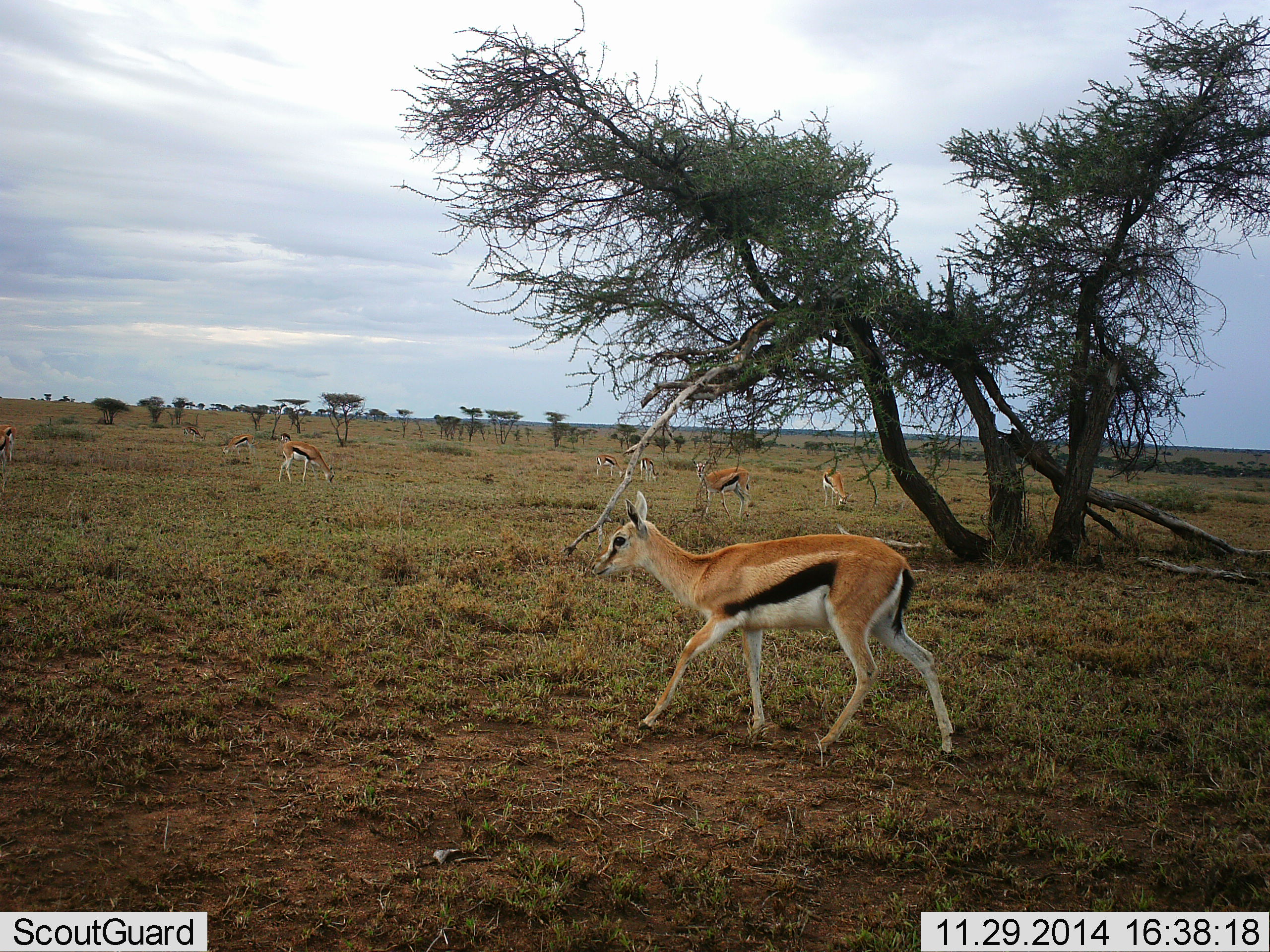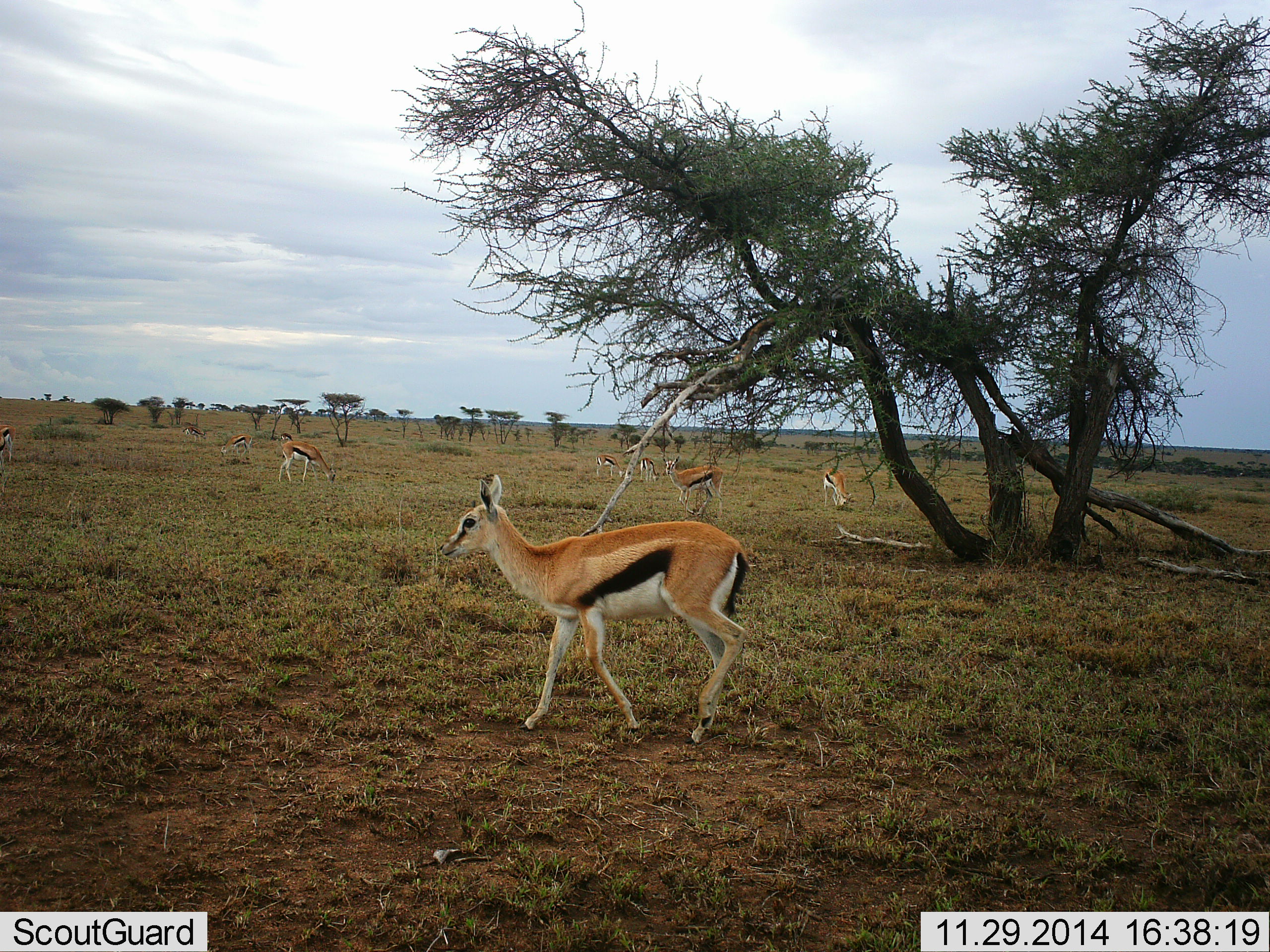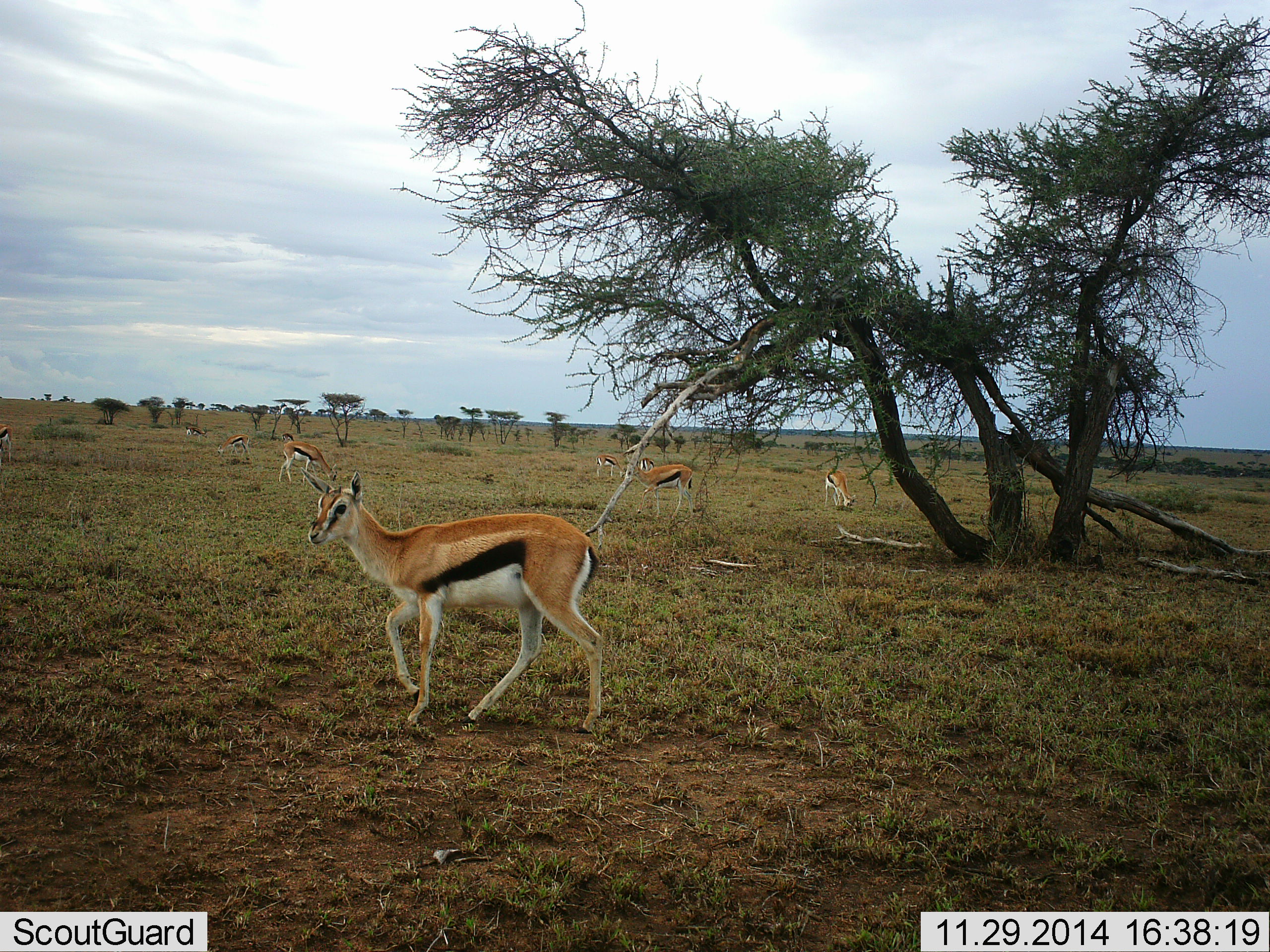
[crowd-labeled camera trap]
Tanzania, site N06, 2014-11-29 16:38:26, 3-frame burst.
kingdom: Animalia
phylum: Chordata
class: Mammalia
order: Artiodactyla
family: Bovidae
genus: Eudorcas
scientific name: Eudorcas thomsonii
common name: thomson's gazelle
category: gazellethomsons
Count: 10.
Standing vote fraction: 50%.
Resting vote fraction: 0%.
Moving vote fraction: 80%.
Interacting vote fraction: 0%.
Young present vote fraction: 0%.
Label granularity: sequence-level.